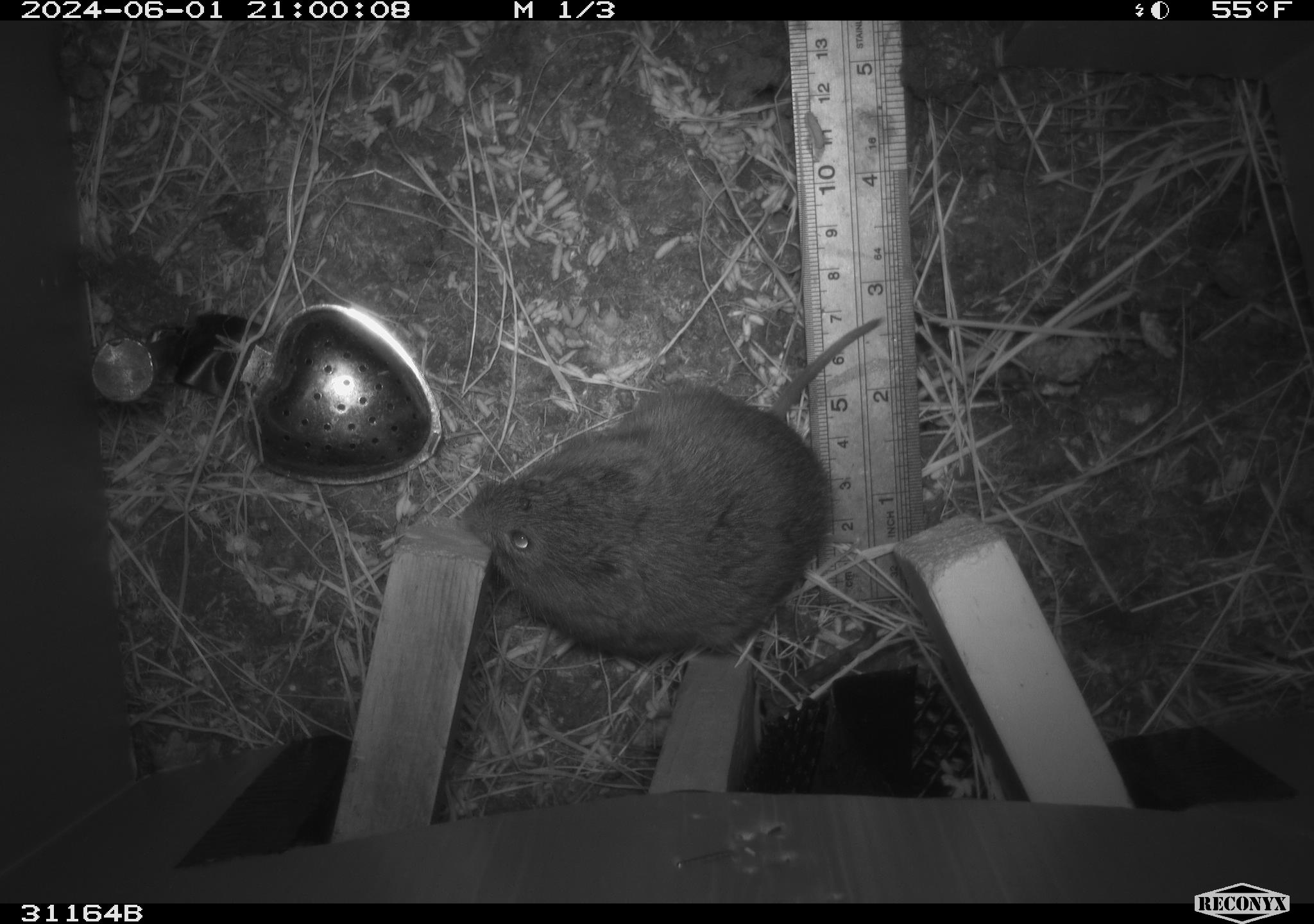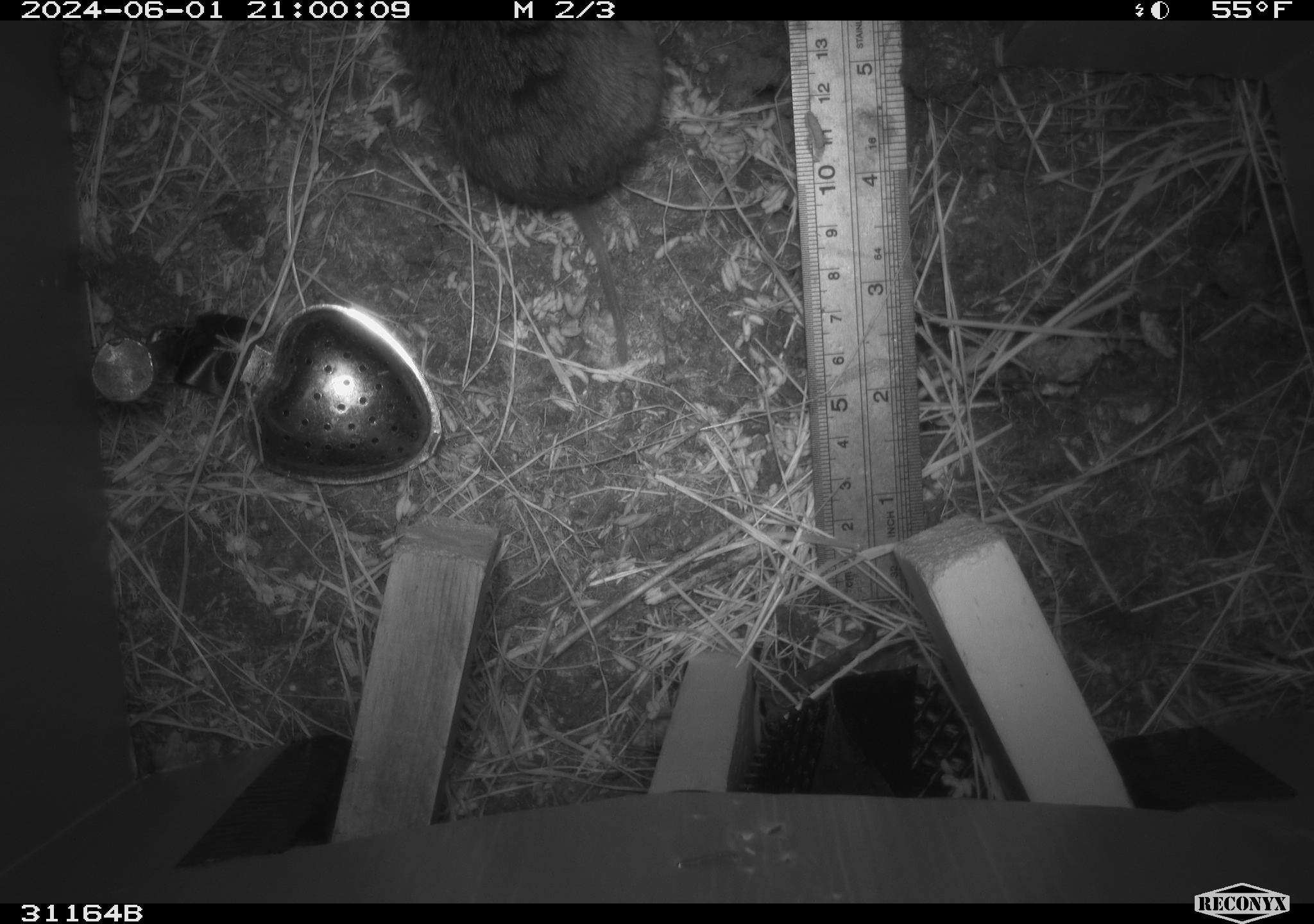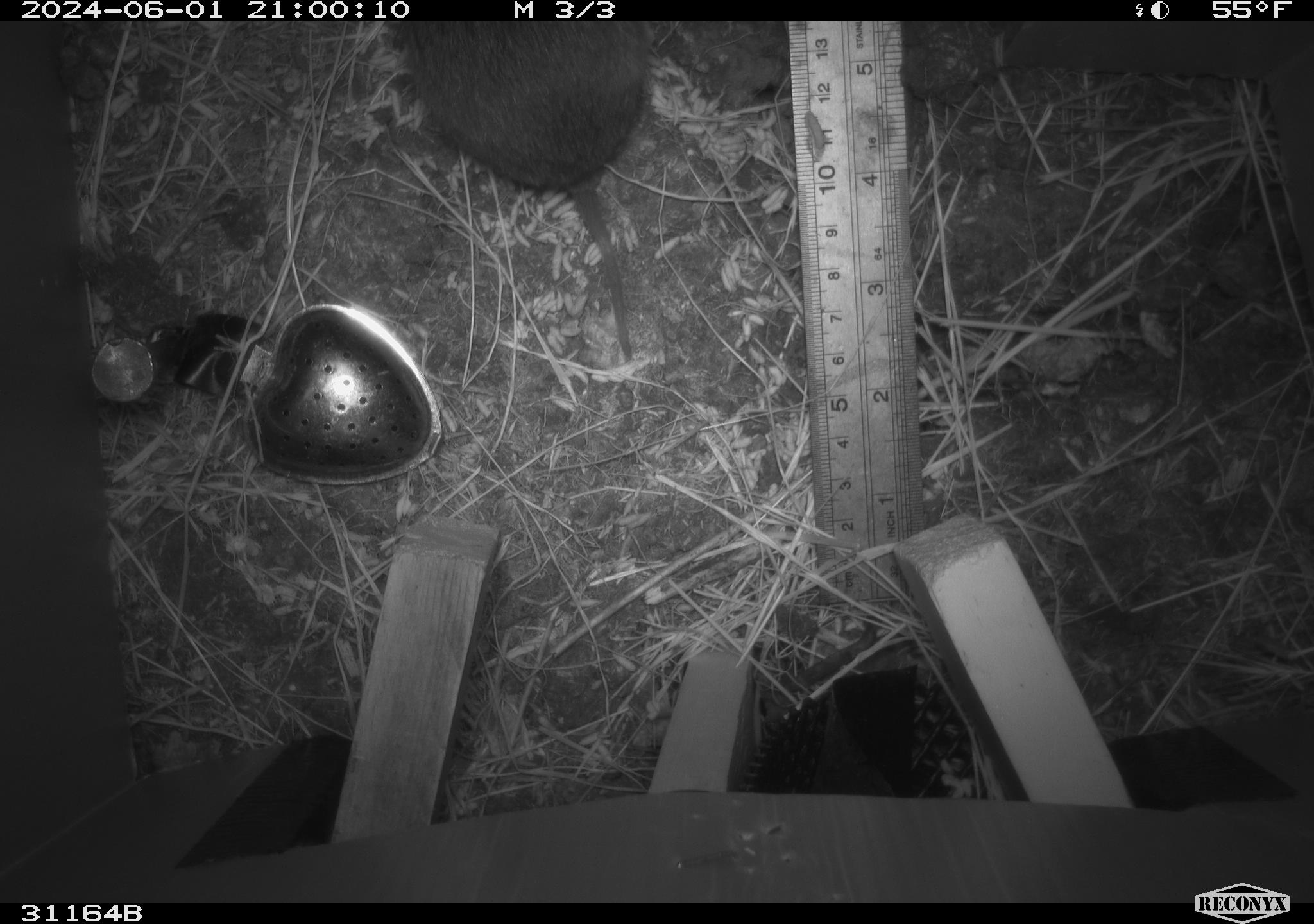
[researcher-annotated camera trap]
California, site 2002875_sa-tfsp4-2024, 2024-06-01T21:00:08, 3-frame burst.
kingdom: Animalia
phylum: Chordata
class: Mammalia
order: Rodentia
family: Cricetidae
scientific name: Arvicolinae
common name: voles, lemmings, and muskrats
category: arvicolinae subfamily